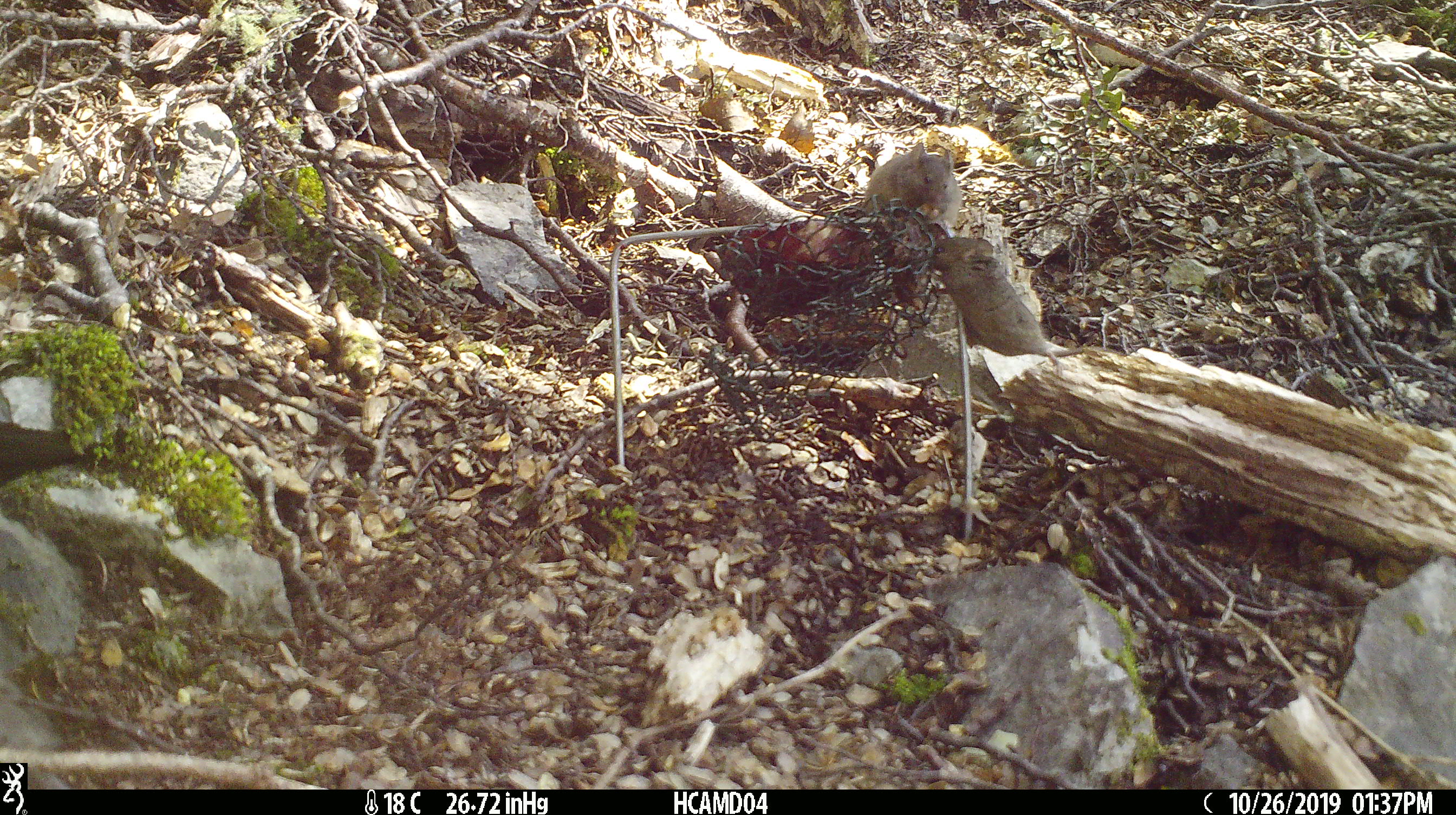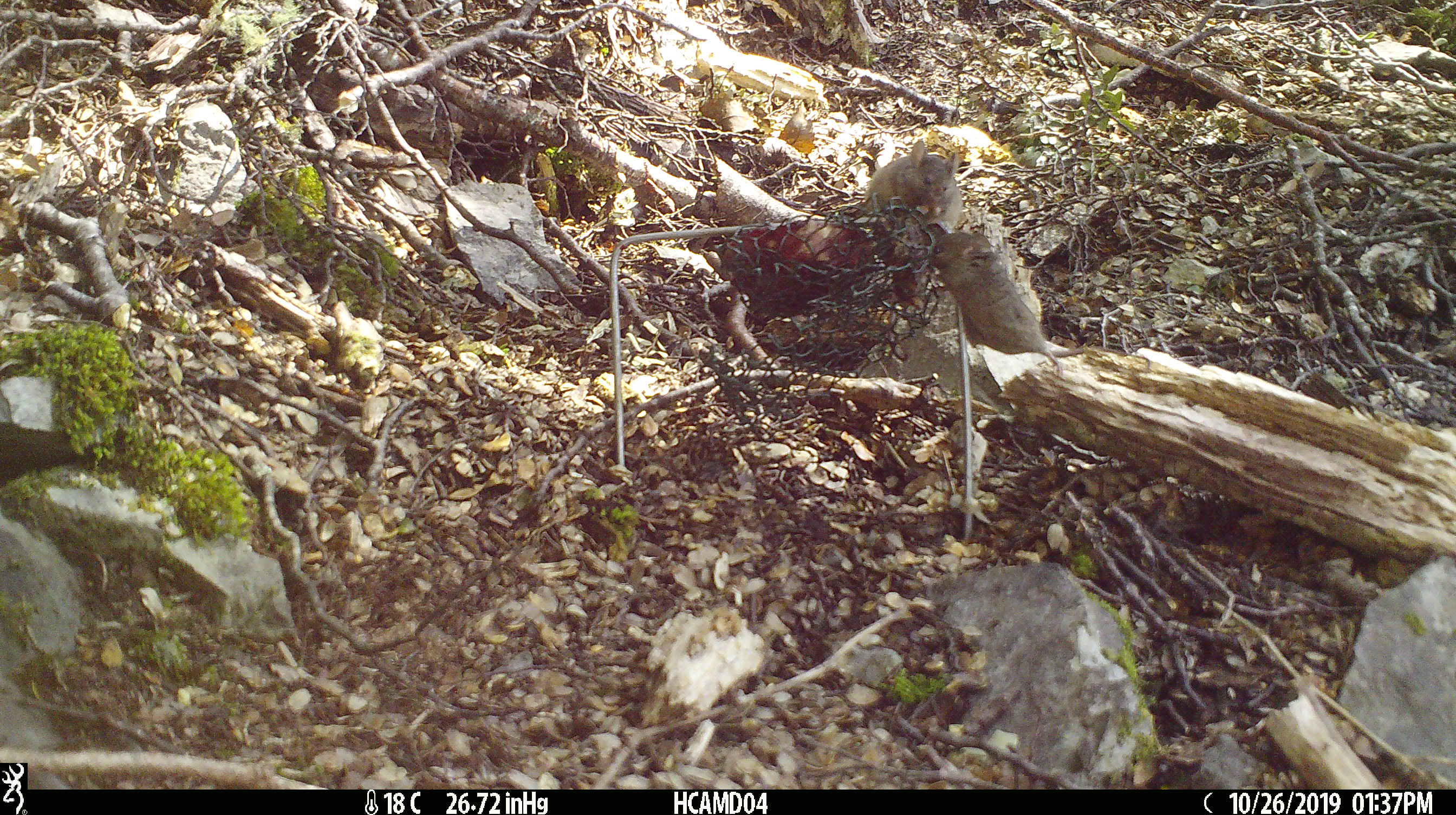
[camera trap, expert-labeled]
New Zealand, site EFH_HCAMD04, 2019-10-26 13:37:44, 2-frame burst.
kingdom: Animalia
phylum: Chordata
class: Mammalia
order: Rodentia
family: Muridae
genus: Mus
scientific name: Mus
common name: mouse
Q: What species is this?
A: Mouse (Mus).